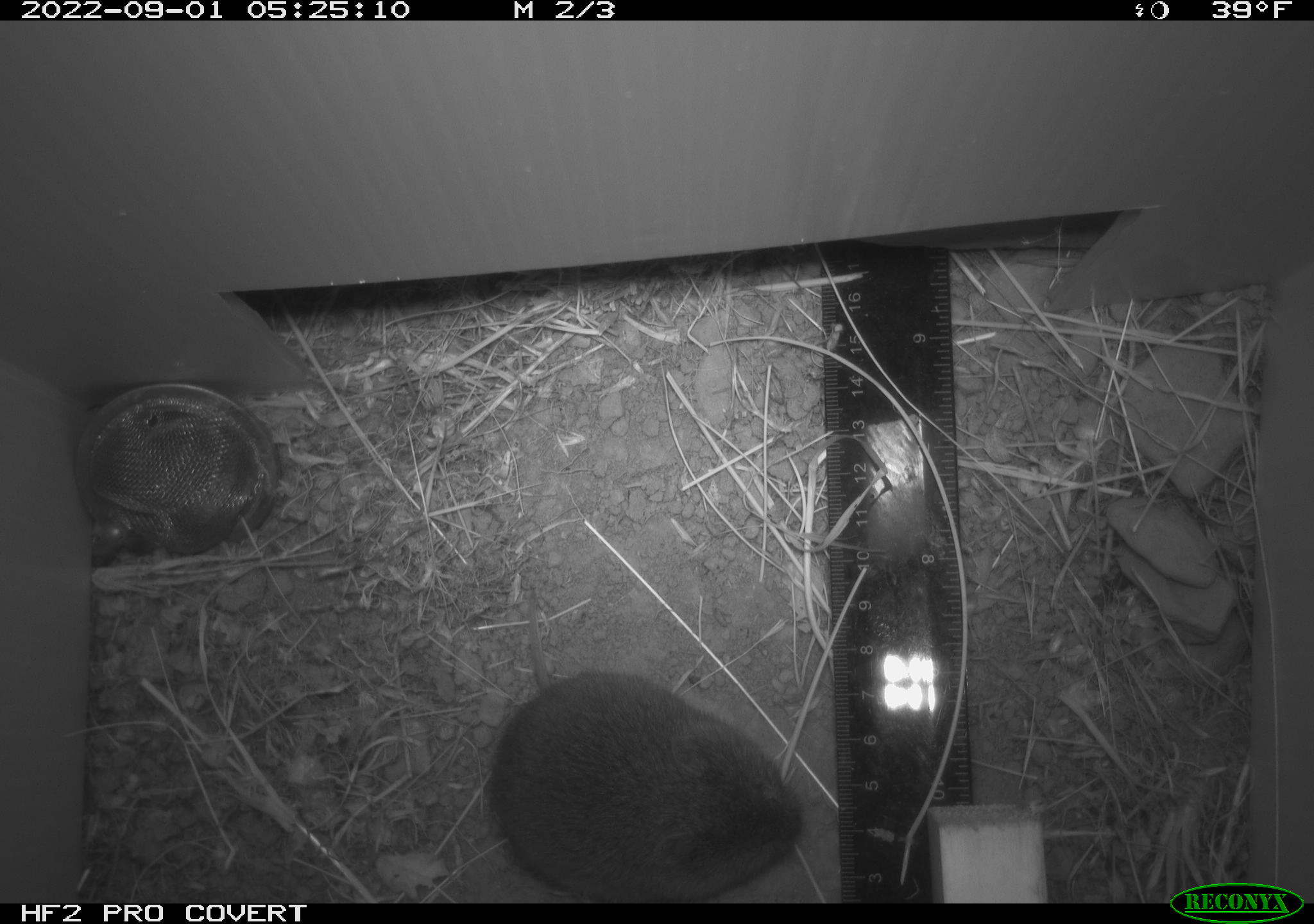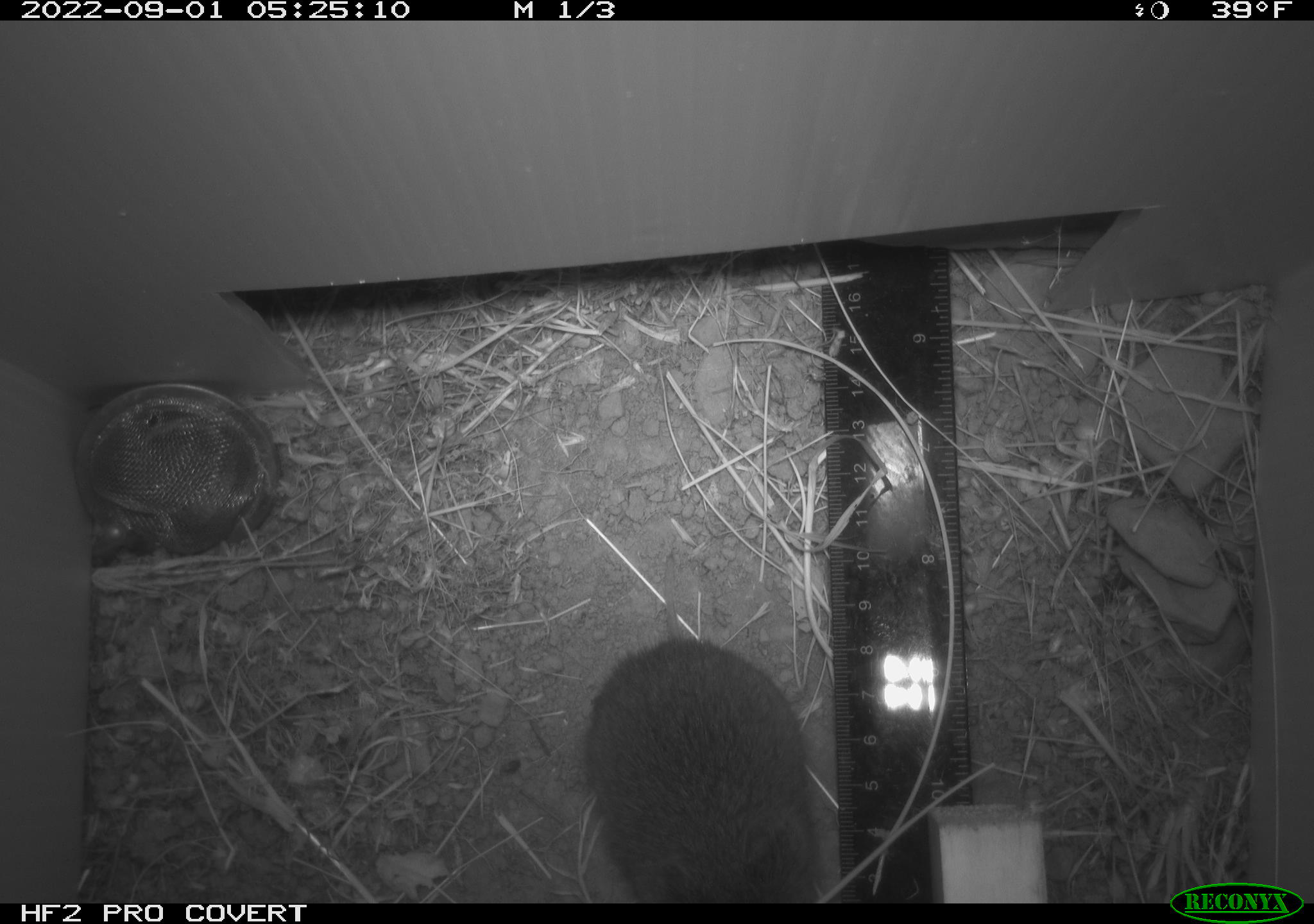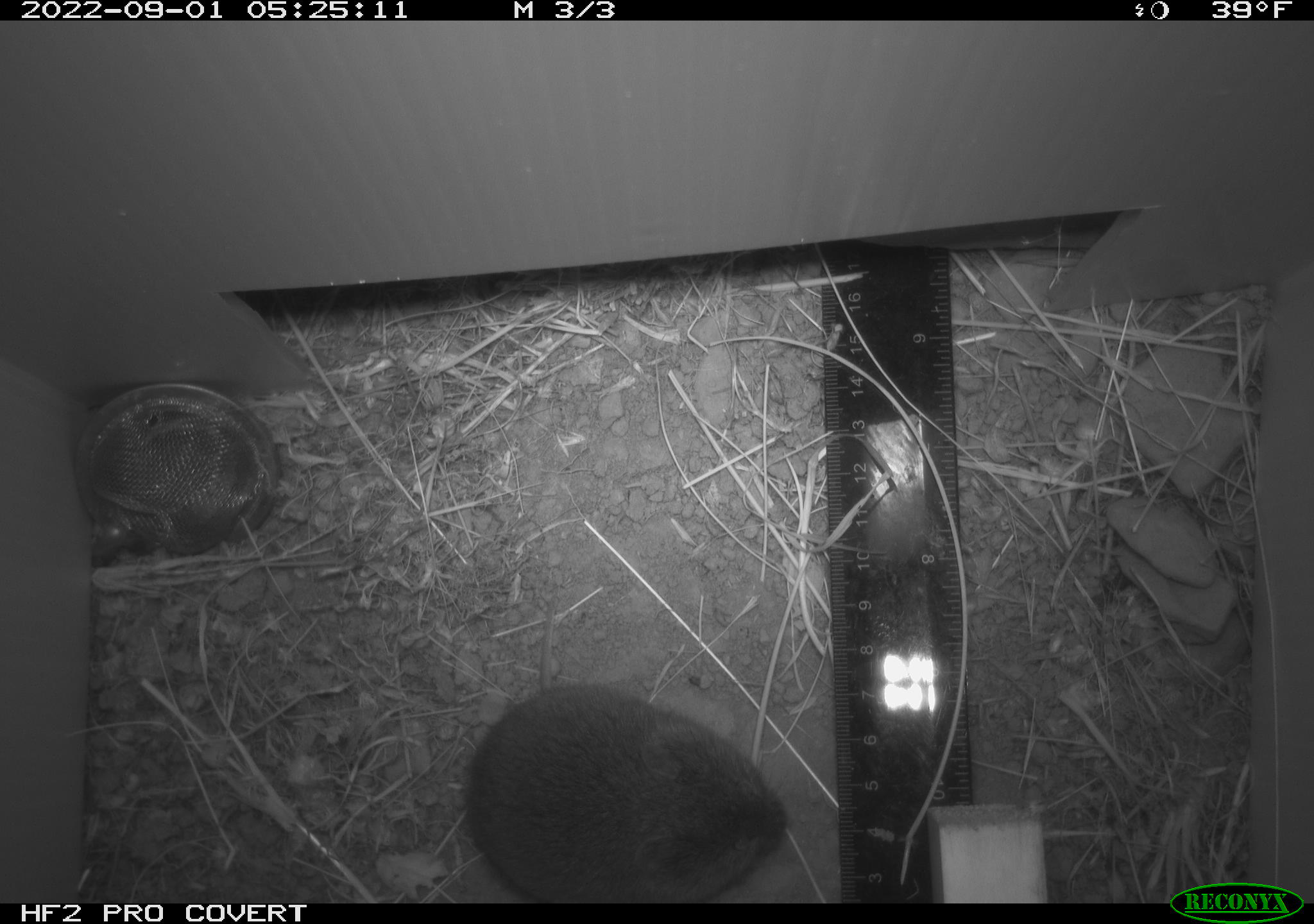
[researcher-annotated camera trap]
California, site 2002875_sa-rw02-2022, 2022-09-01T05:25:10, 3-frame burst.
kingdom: Animalia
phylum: Chordata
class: Mammalia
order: Rodentia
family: Cricetidae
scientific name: Arvicolinae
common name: voles, lemmings, and muskrats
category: arvicolinae subfamily